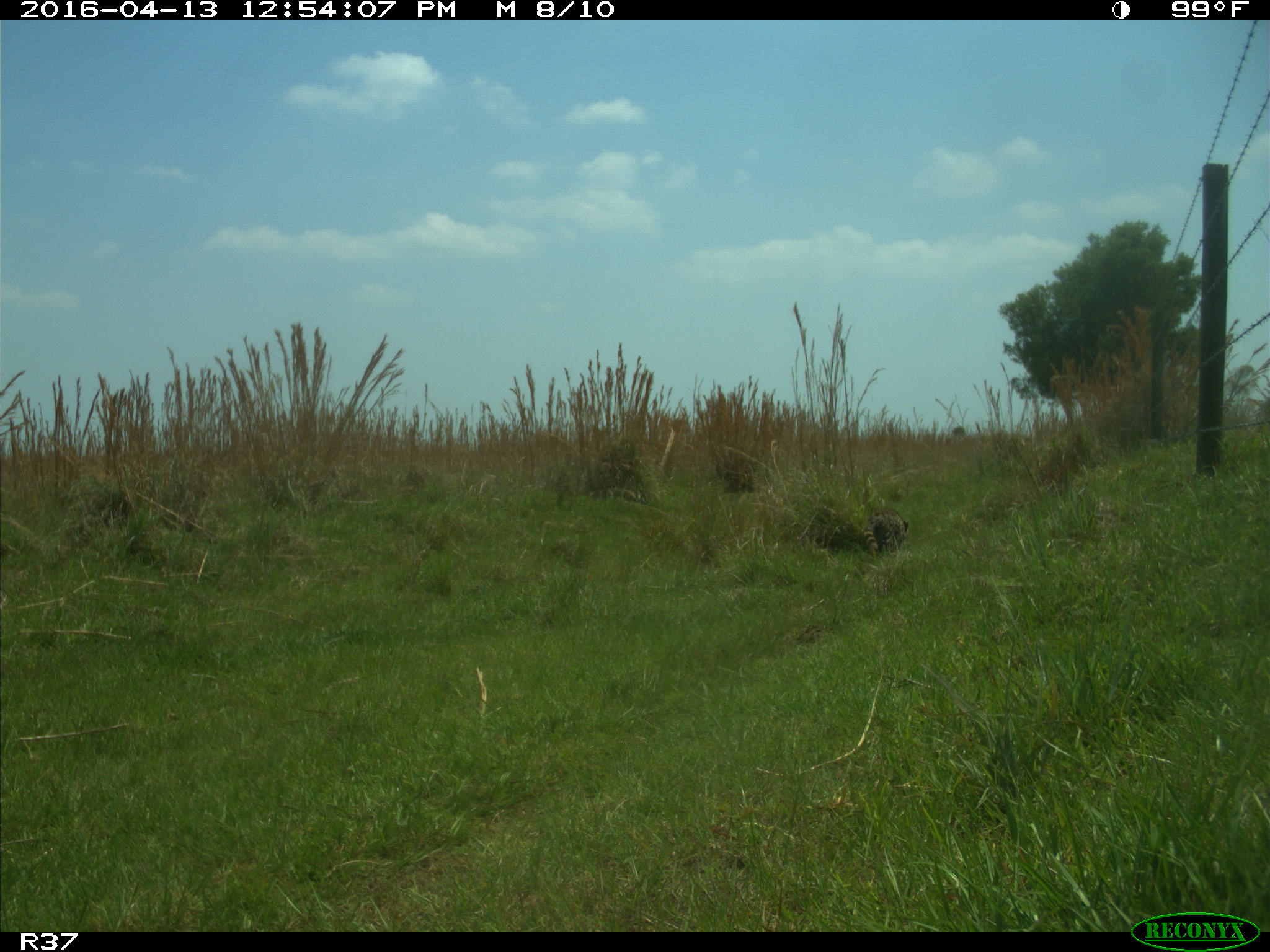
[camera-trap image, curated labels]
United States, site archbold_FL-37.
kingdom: Animalia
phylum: Chordata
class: Mammalia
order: Carnivora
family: Procyonidae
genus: Procyon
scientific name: Procyon lotor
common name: common raccoon